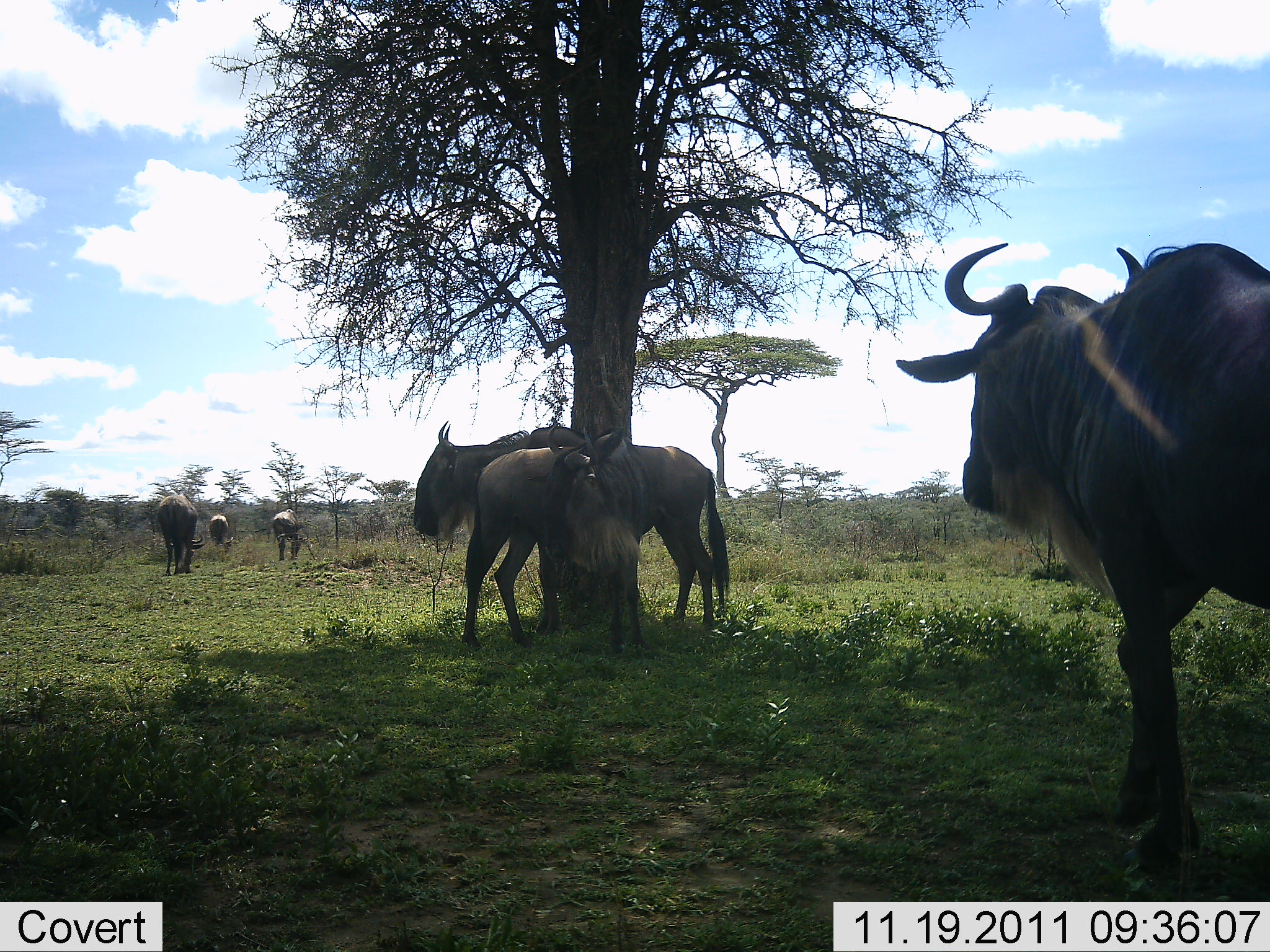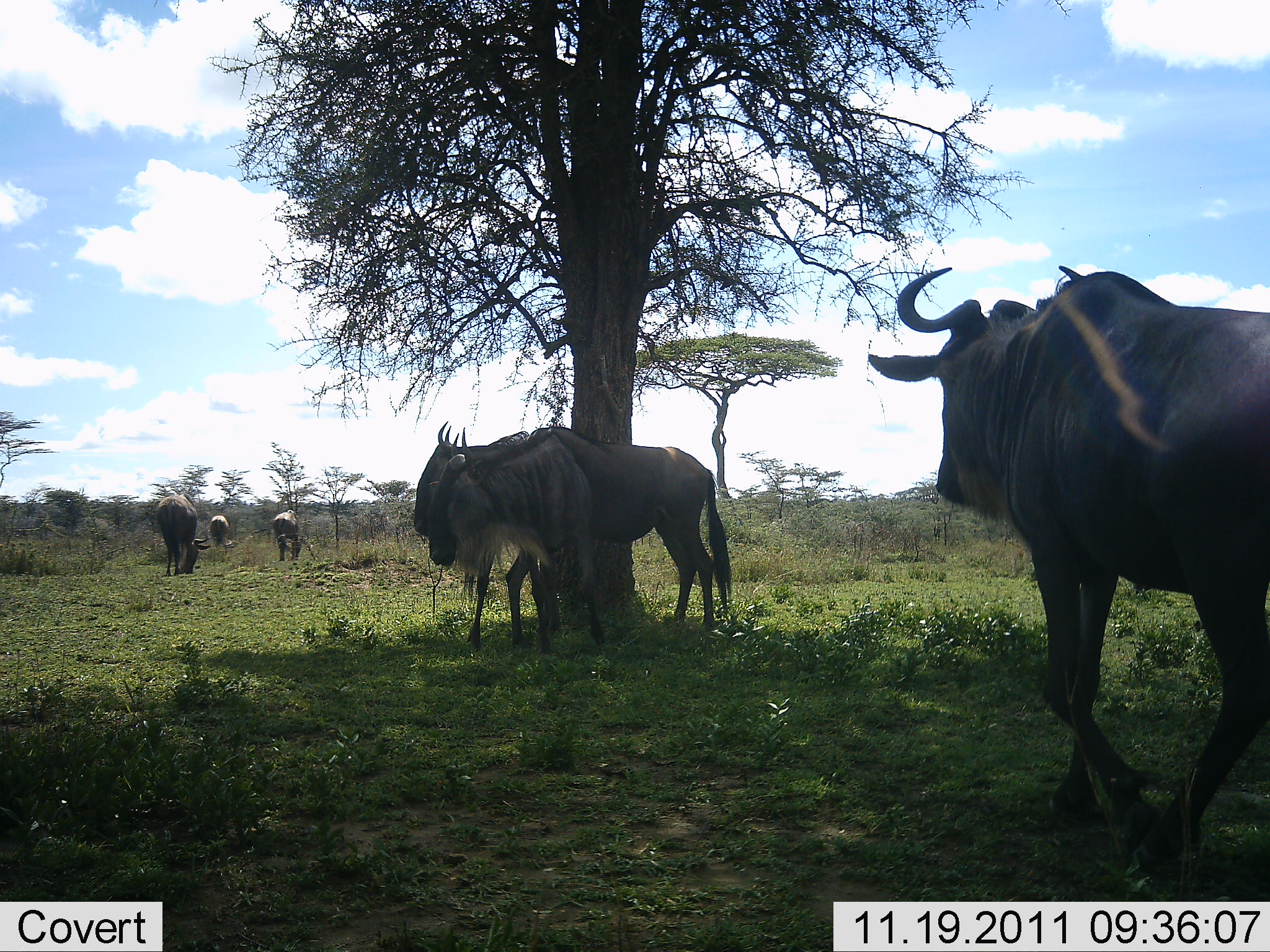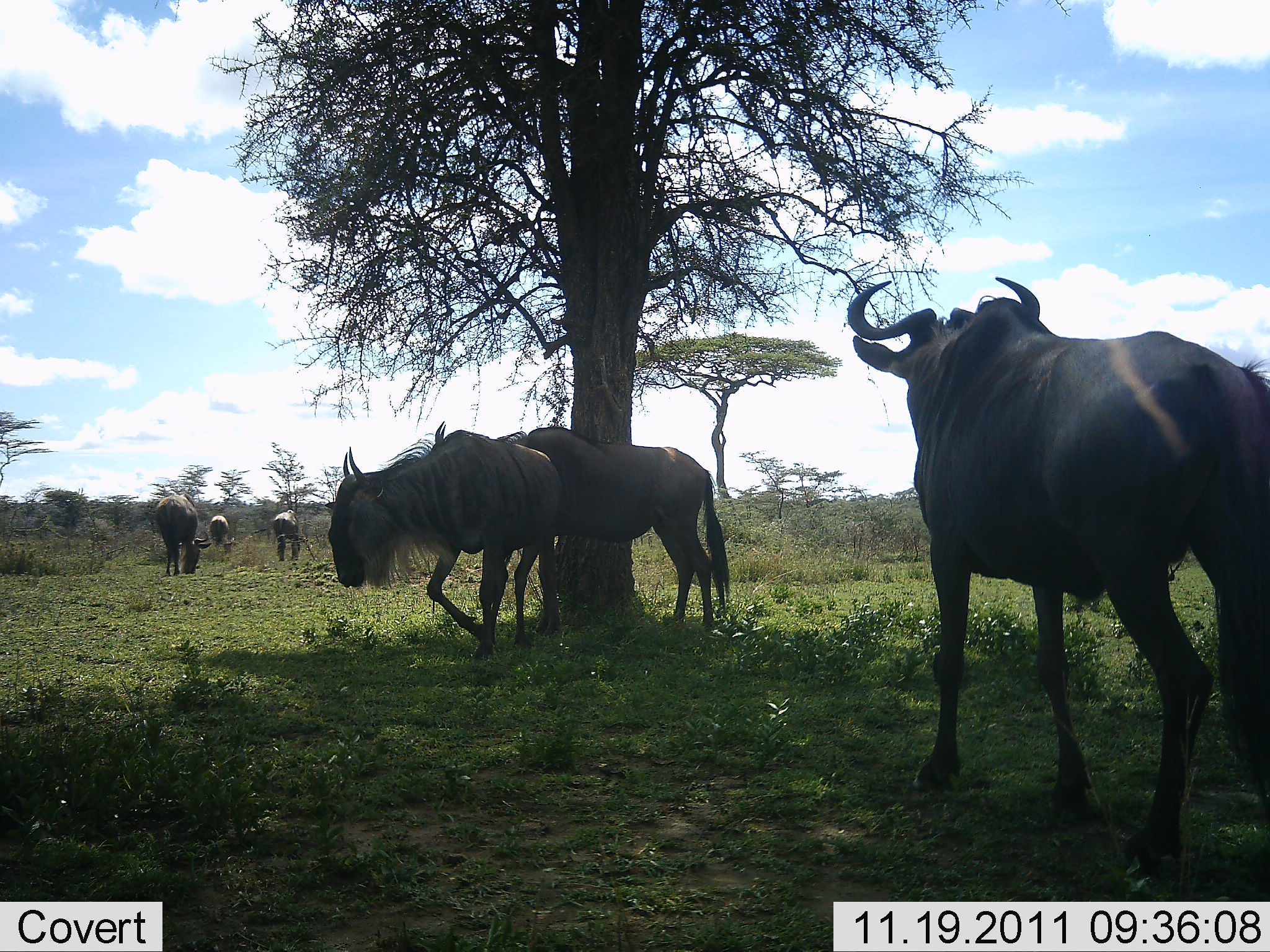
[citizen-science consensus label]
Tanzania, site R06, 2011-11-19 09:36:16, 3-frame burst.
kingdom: Animalia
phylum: Chordata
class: Mammalia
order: Artiodactyla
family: Bovidae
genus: Connochaetes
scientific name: Connochaetes taurinus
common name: blue wildebeest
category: wildebeest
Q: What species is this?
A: Wildebeest (blue wildebeest) (Connochaetes taurinus).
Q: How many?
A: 6.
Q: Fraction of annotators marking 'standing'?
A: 94%.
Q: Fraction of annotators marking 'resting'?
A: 0%.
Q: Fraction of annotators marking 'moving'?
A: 56%.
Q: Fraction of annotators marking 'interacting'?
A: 6%.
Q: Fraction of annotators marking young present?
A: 0%.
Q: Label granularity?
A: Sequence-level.